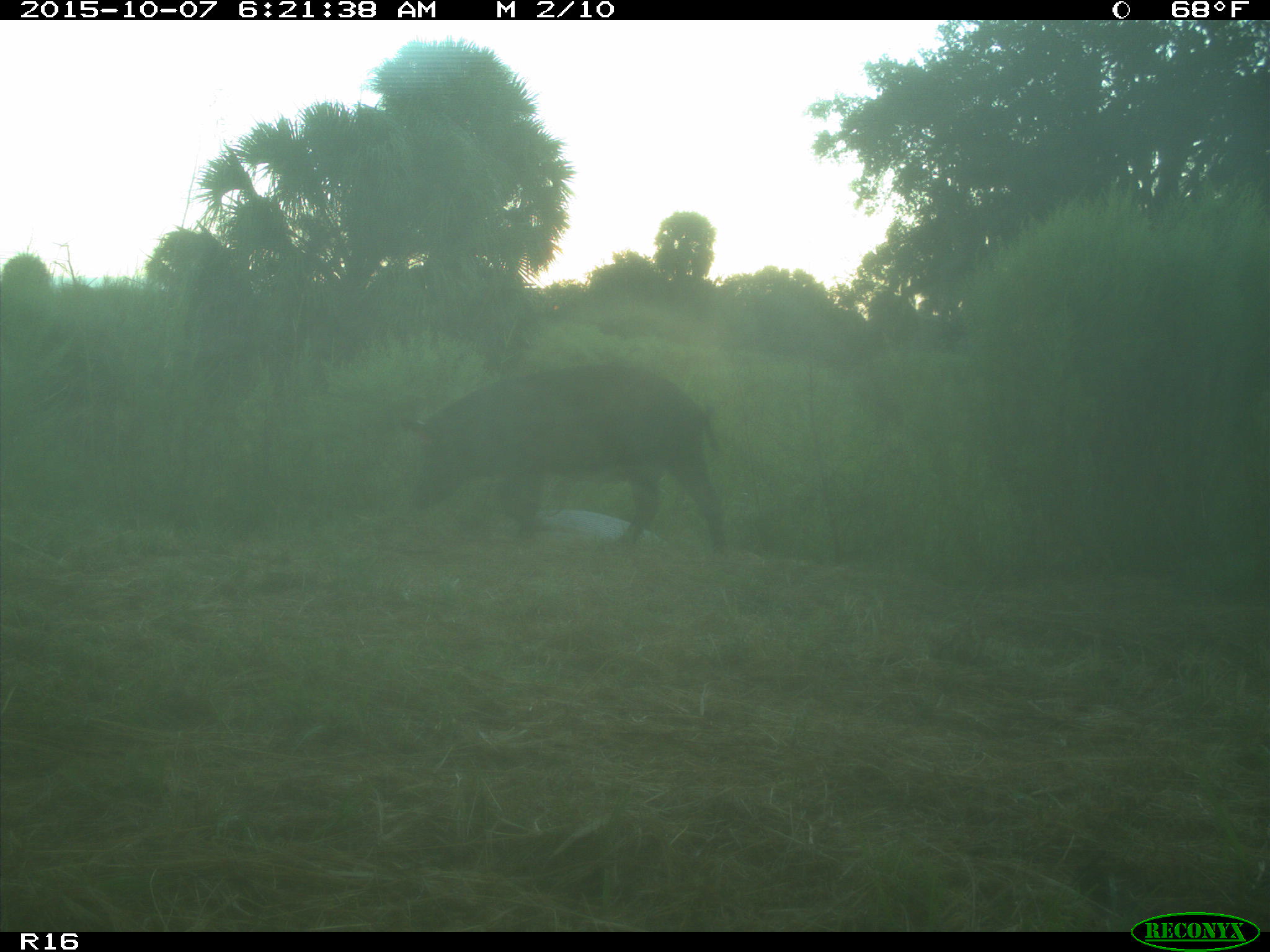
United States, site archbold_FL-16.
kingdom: Animalia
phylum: Chordata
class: Mammalia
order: Artiodactyla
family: Suidae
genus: Sus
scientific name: Sus scrofa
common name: wild boar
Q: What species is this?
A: Sus scrofa (wild boar).